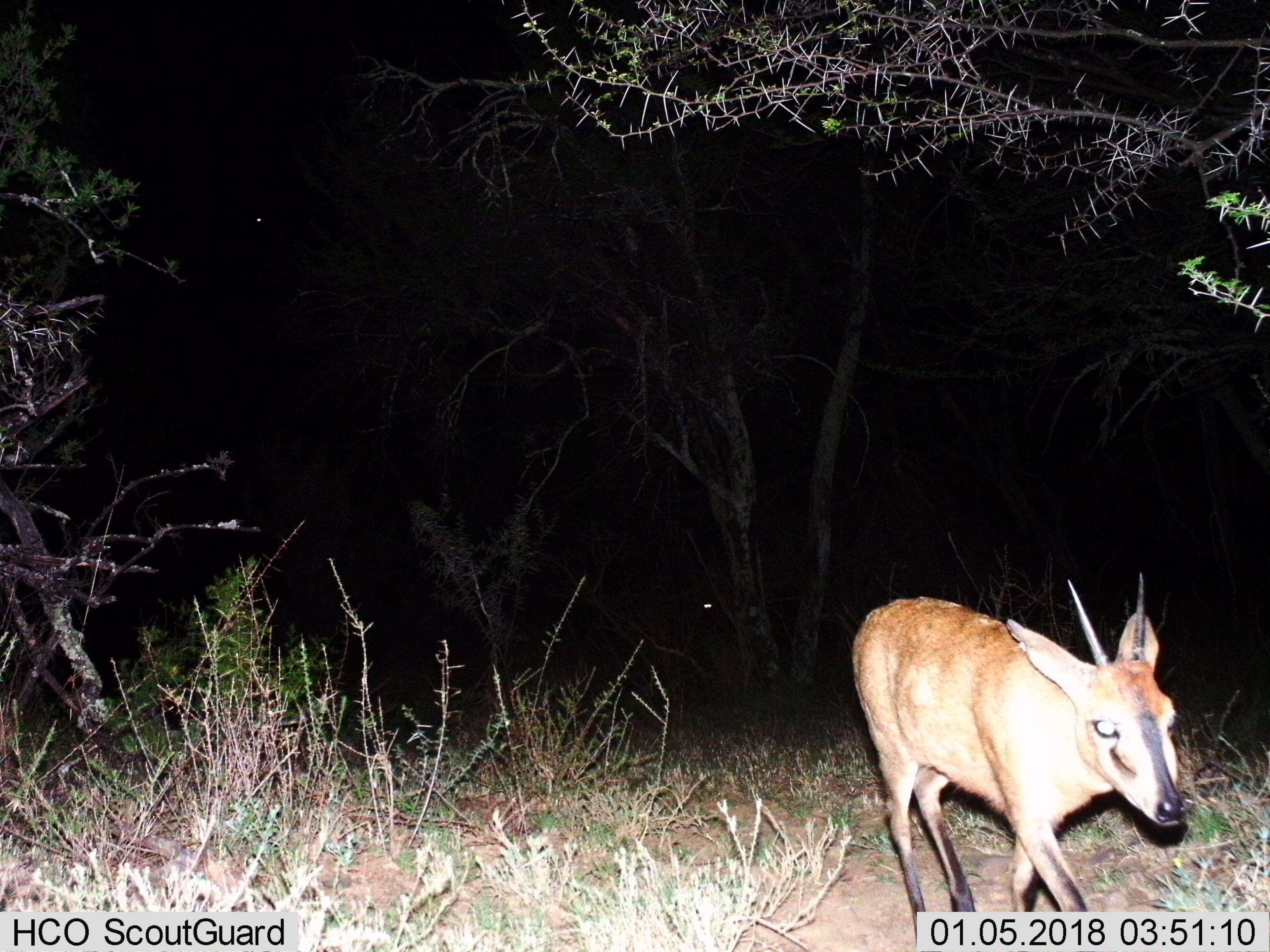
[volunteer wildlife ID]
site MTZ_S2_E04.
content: unidentified animal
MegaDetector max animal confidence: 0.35